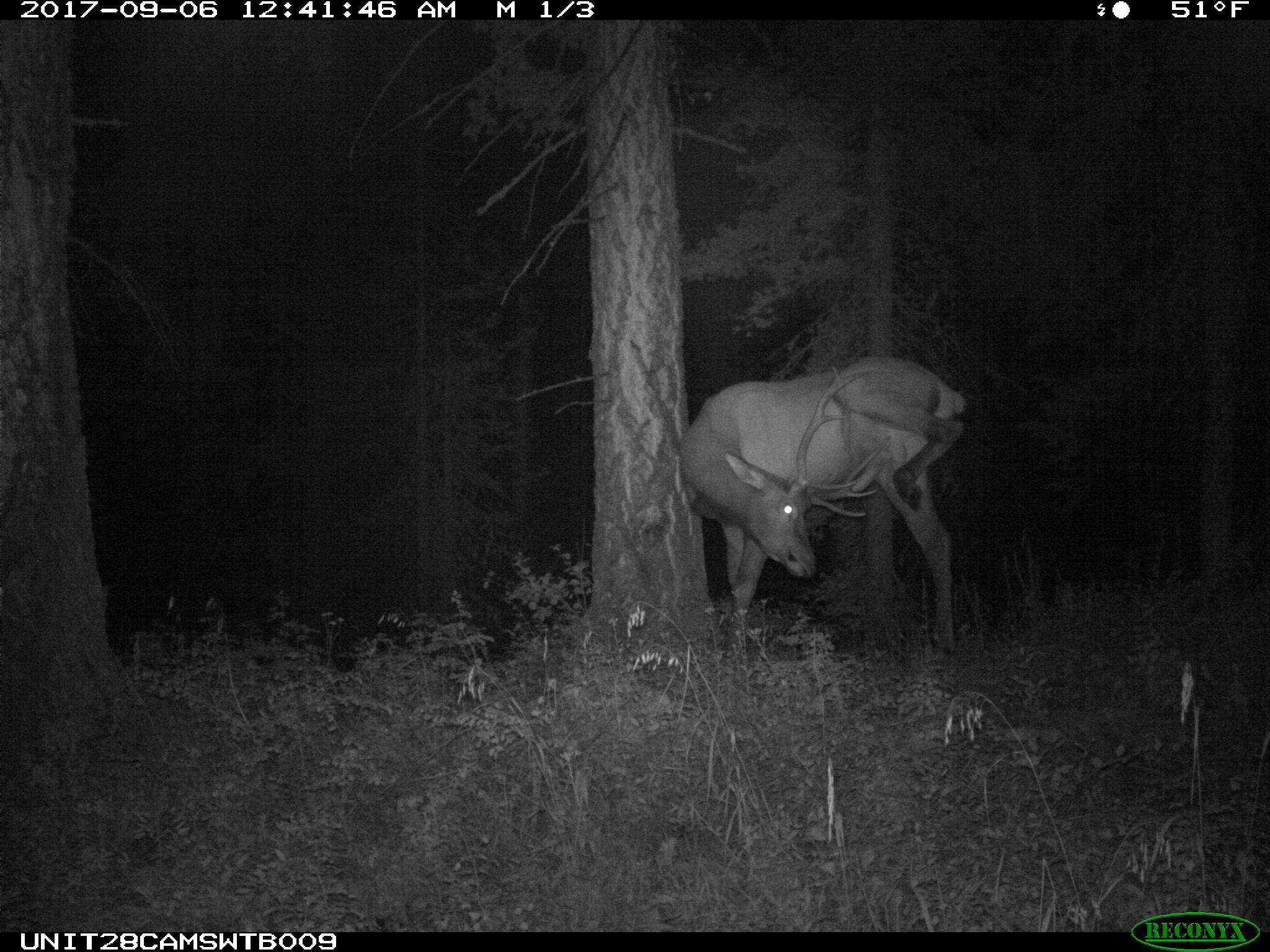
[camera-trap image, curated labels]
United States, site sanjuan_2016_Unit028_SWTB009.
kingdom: Animalia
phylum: Chordata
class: Mammalia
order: Artiodactyla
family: Cervidae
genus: Cervus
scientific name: Cervus elaphus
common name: red deer